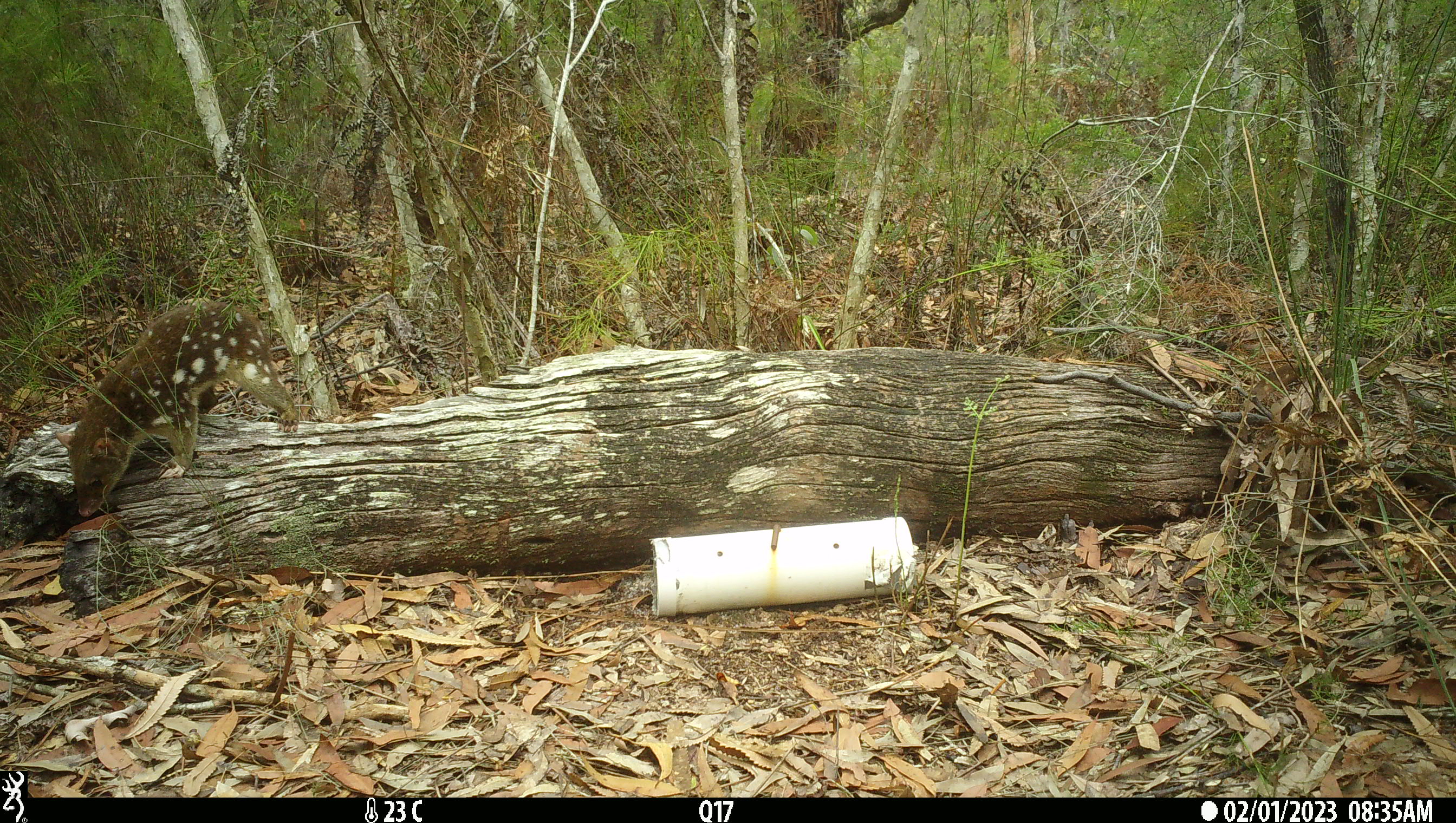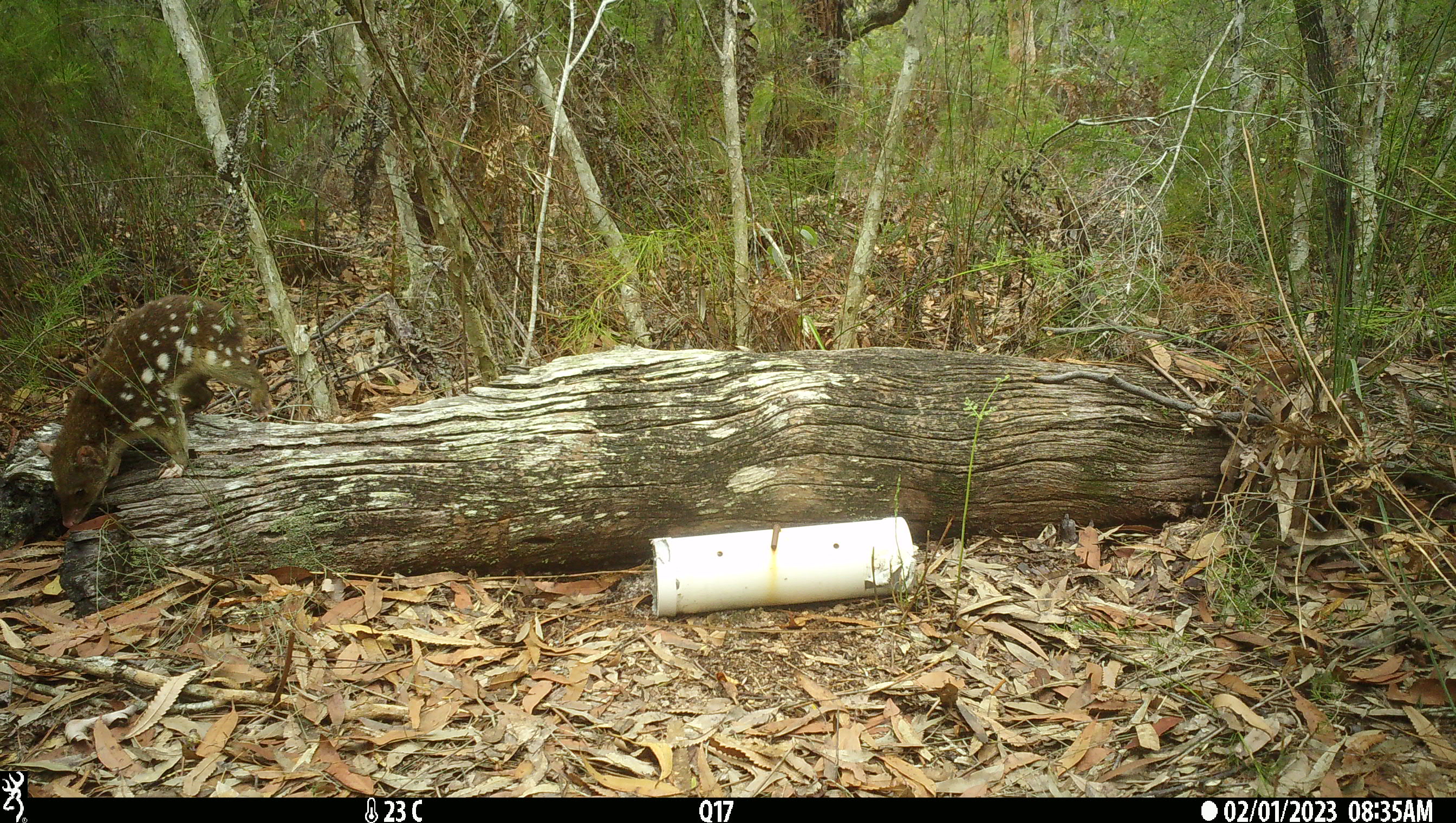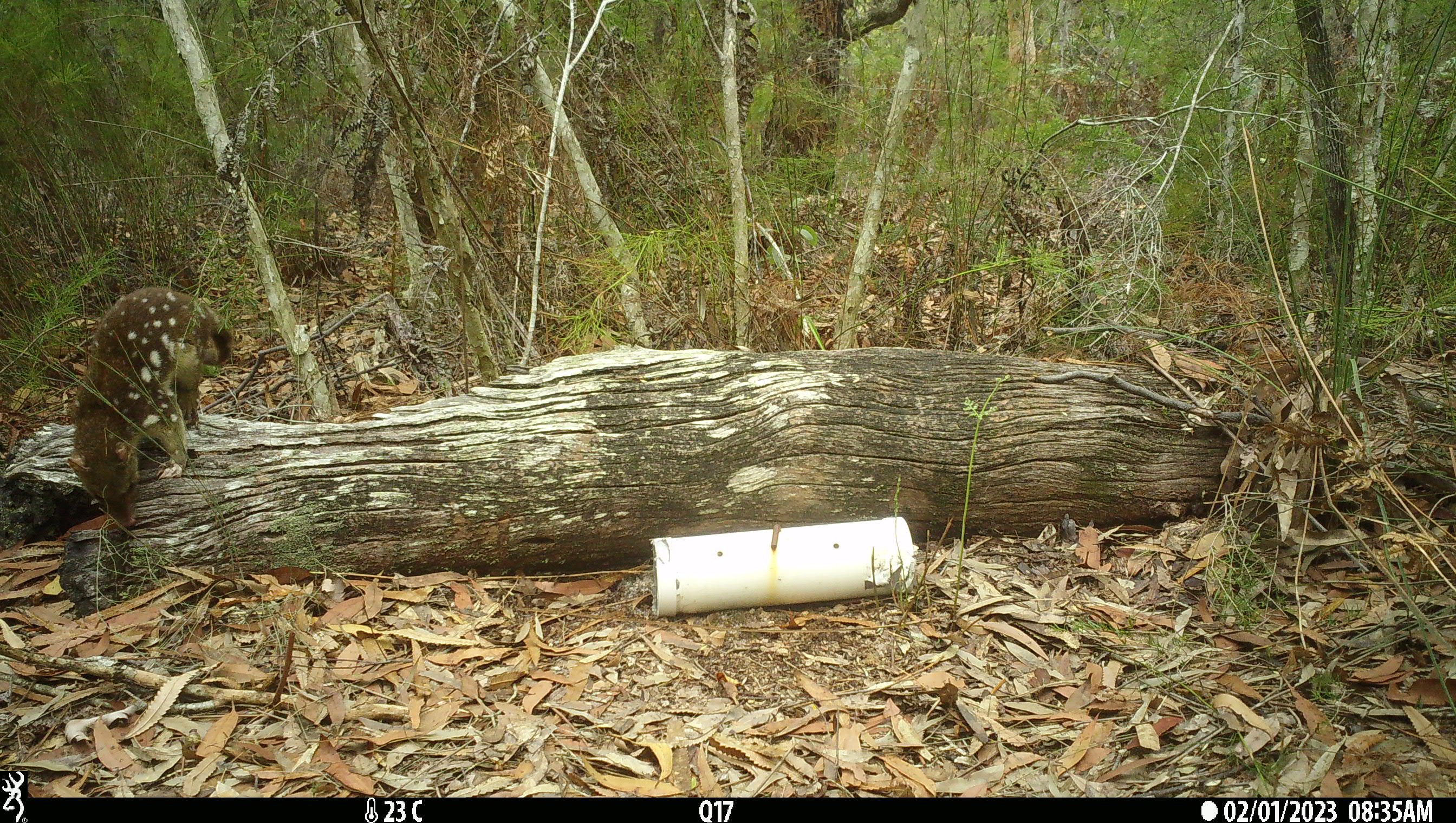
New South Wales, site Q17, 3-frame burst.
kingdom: Animalia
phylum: Chordata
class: Mammalia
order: Dasyuromorphia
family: Dasyuridae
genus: Dasyurus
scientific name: Dasyurus maculatus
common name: spotted-tailed quoll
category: quoll